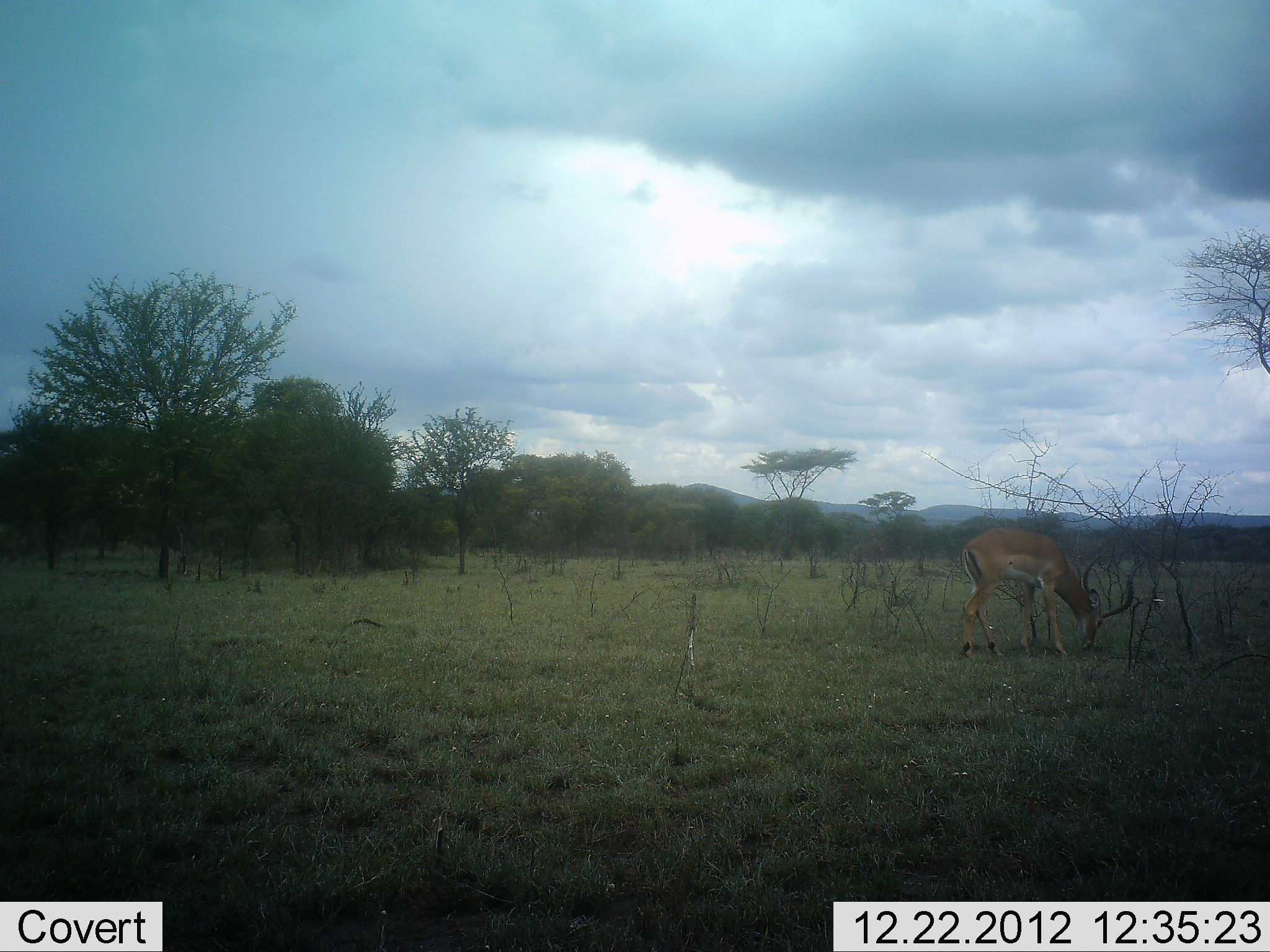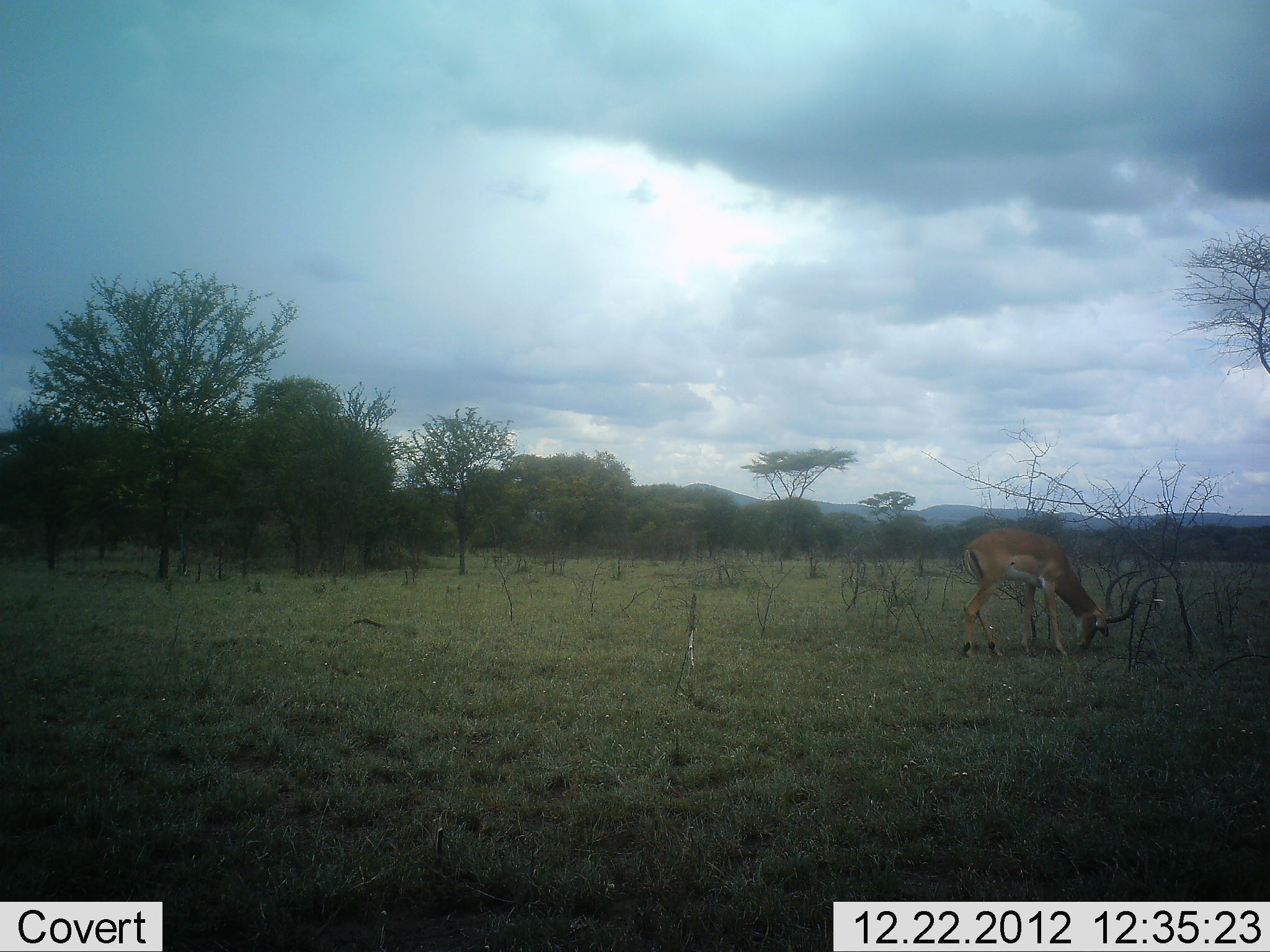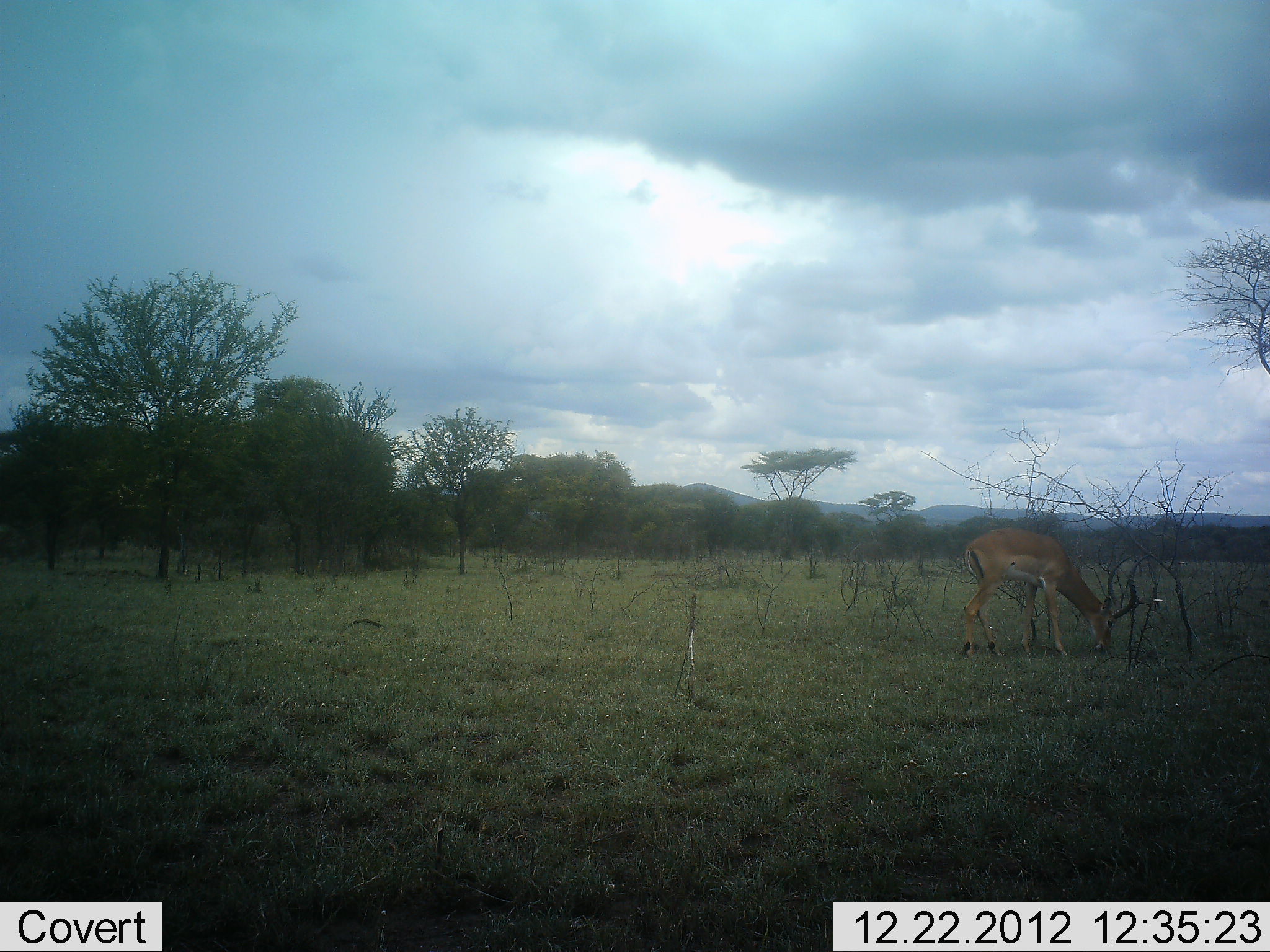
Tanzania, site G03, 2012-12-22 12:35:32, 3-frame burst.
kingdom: Animalia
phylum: Chordata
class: Mammalia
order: Artiodactyla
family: Bovidae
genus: Aepyceros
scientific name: Aepyceros melampus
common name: impala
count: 1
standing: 12%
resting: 0%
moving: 0%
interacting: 0%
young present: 0%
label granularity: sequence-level